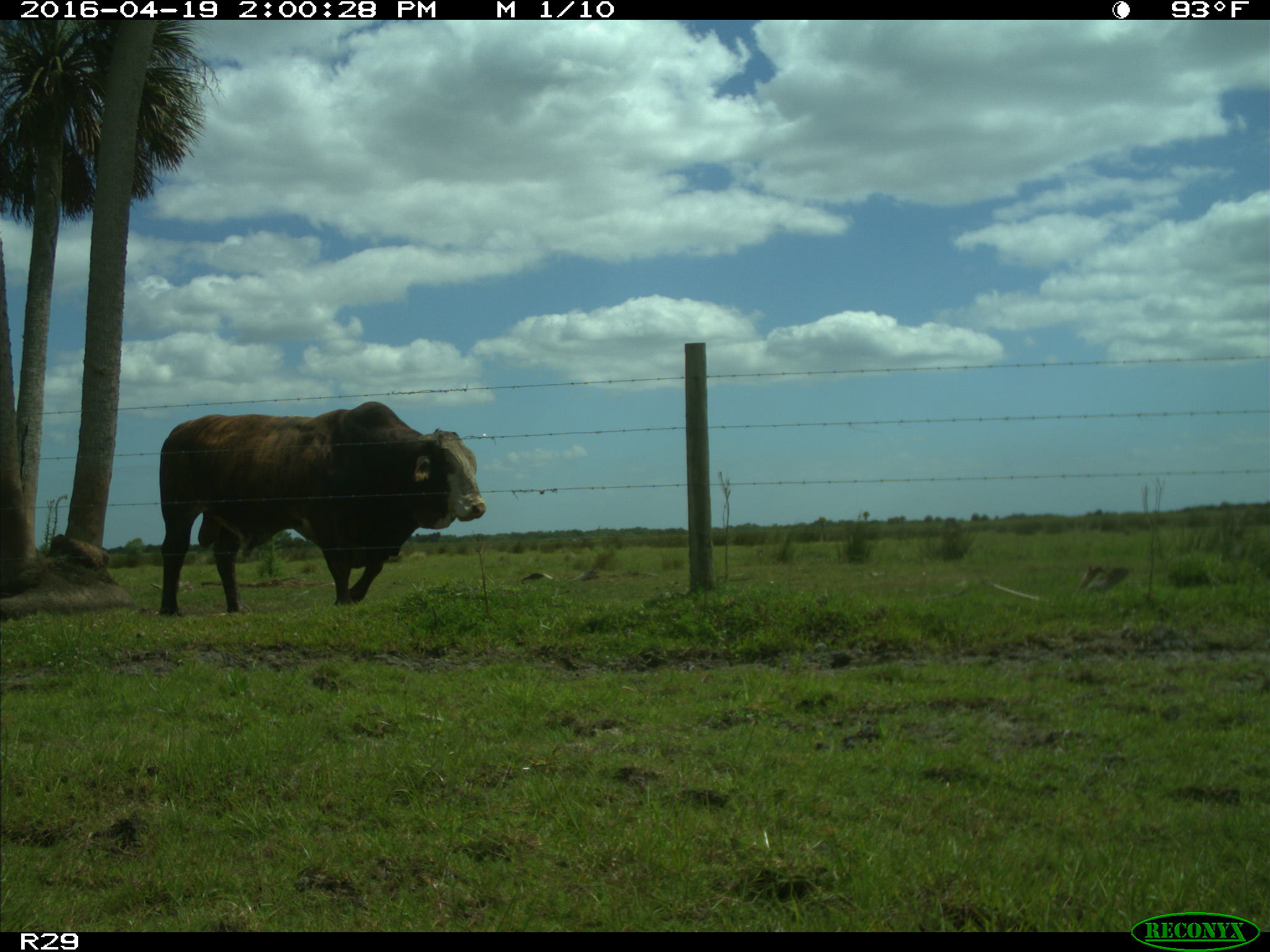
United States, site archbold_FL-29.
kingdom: Animalia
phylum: Chordata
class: Mammalia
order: Artiodactyla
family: Bovidae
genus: Bos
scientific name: Bos taurus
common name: domestic cow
Bos taurus (domestic cow).